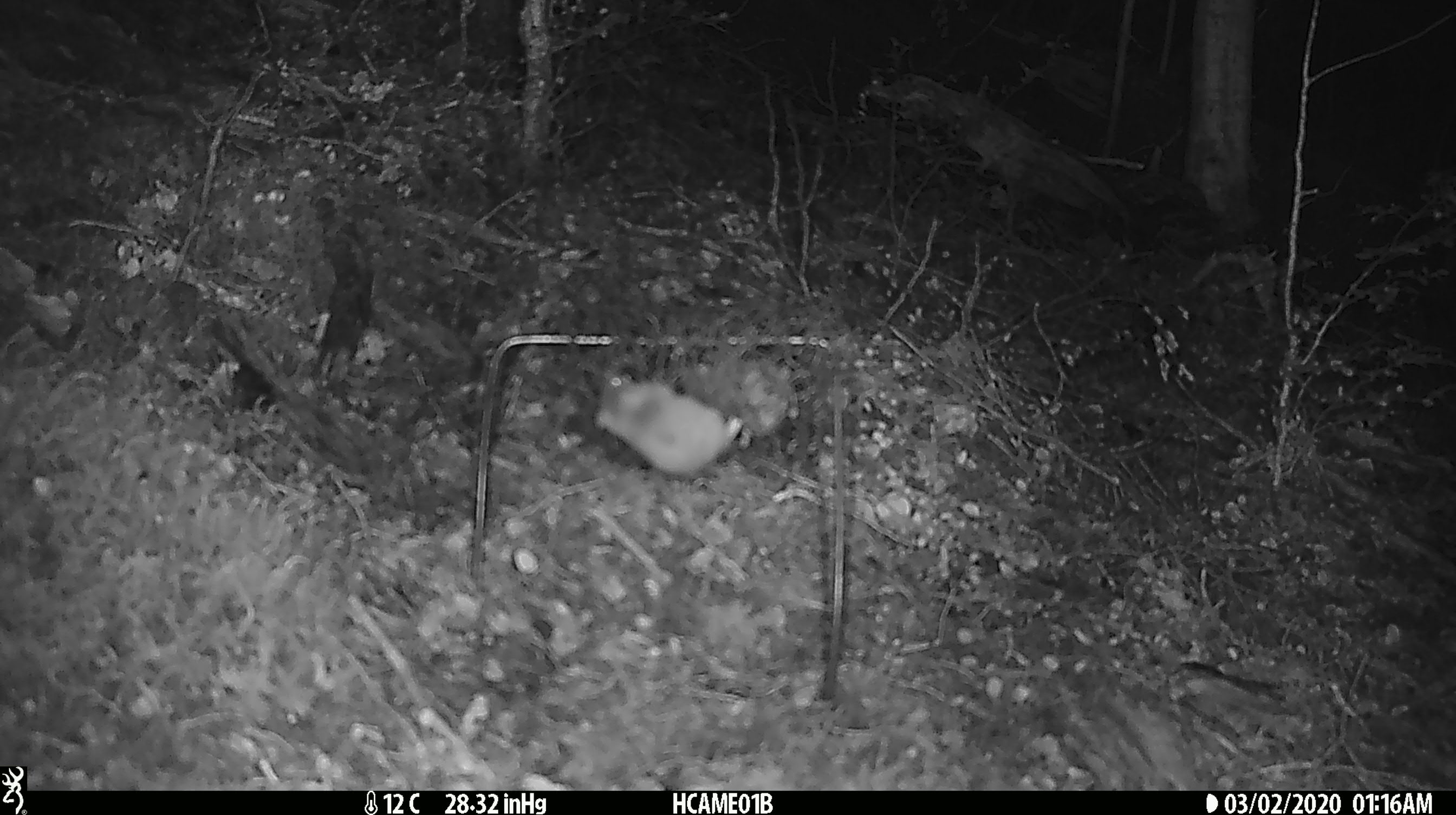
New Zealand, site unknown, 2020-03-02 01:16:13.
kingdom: Animalia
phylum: Chordata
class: Mammalia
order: Rodentia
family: Muridae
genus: Mus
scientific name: Mus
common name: mouse